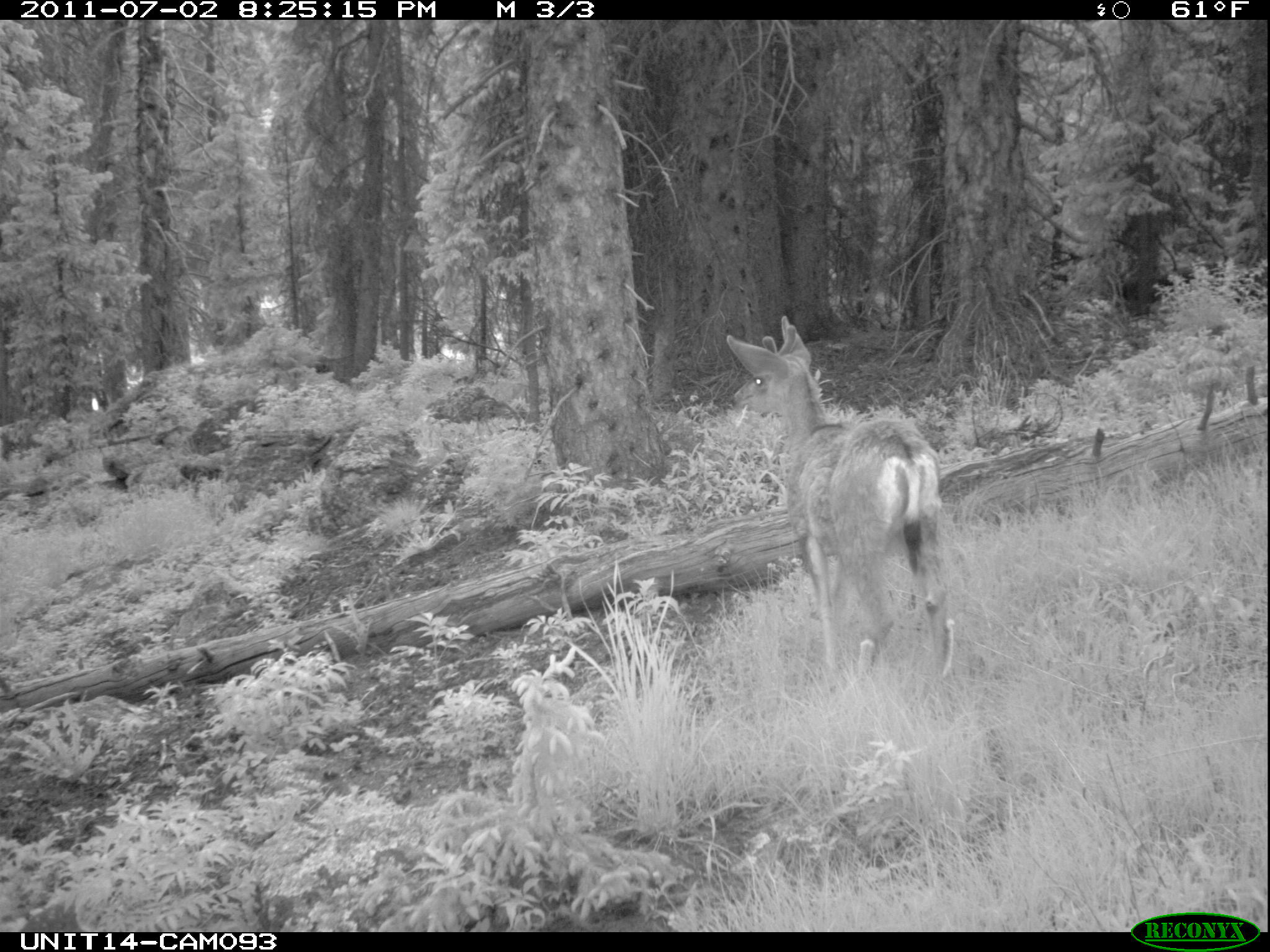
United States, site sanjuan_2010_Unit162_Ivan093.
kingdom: Animalia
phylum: Chordata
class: Mammalia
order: Artiodactyla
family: Cervidae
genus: Odocoileus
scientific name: Odocoileus hemionus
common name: mule deer